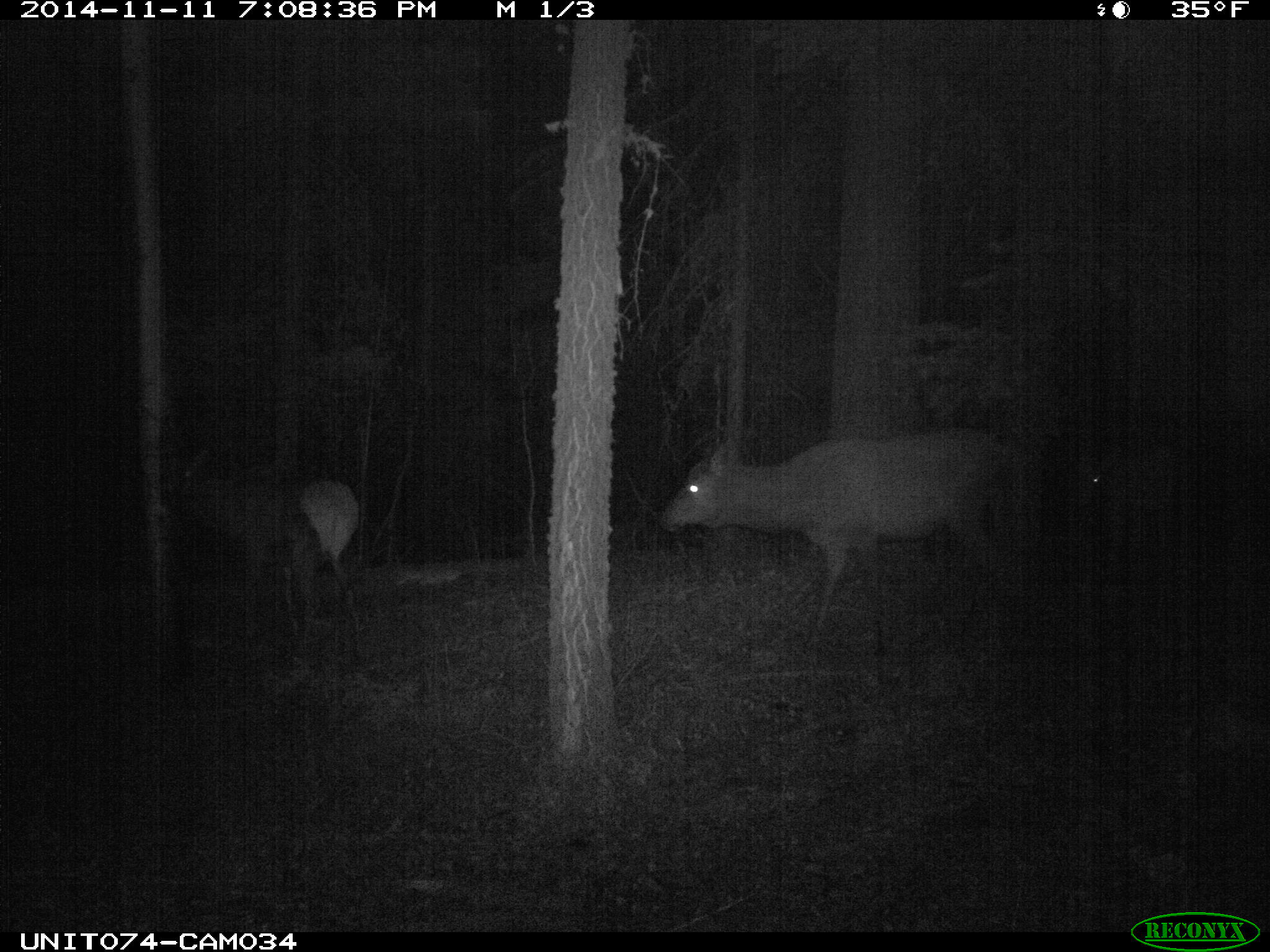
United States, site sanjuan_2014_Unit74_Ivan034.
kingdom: Animalia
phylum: Chordata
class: Mammalia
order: Artiodactyla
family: Cervidae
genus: Cervus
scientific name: Cervus elaphus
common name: red deer